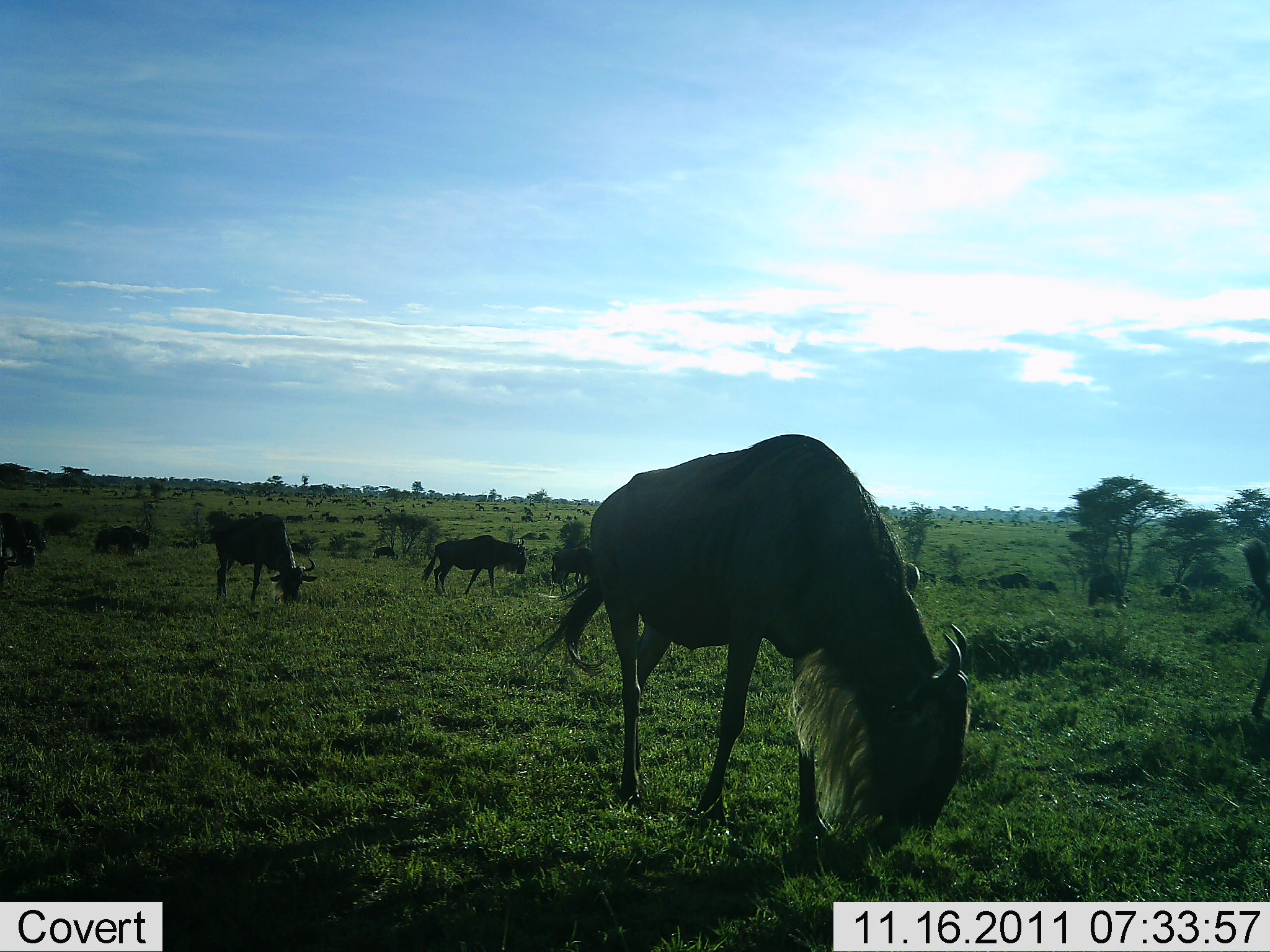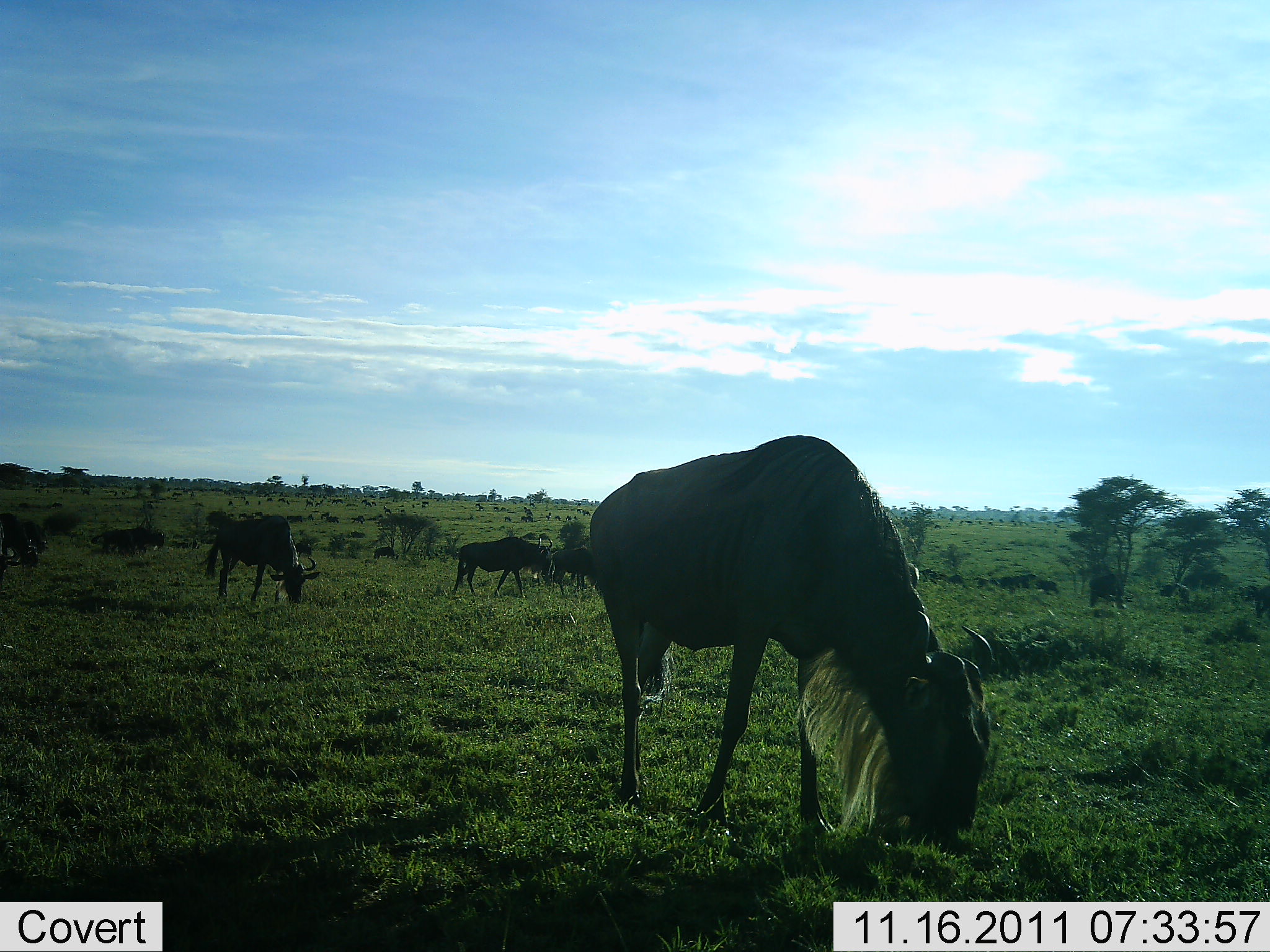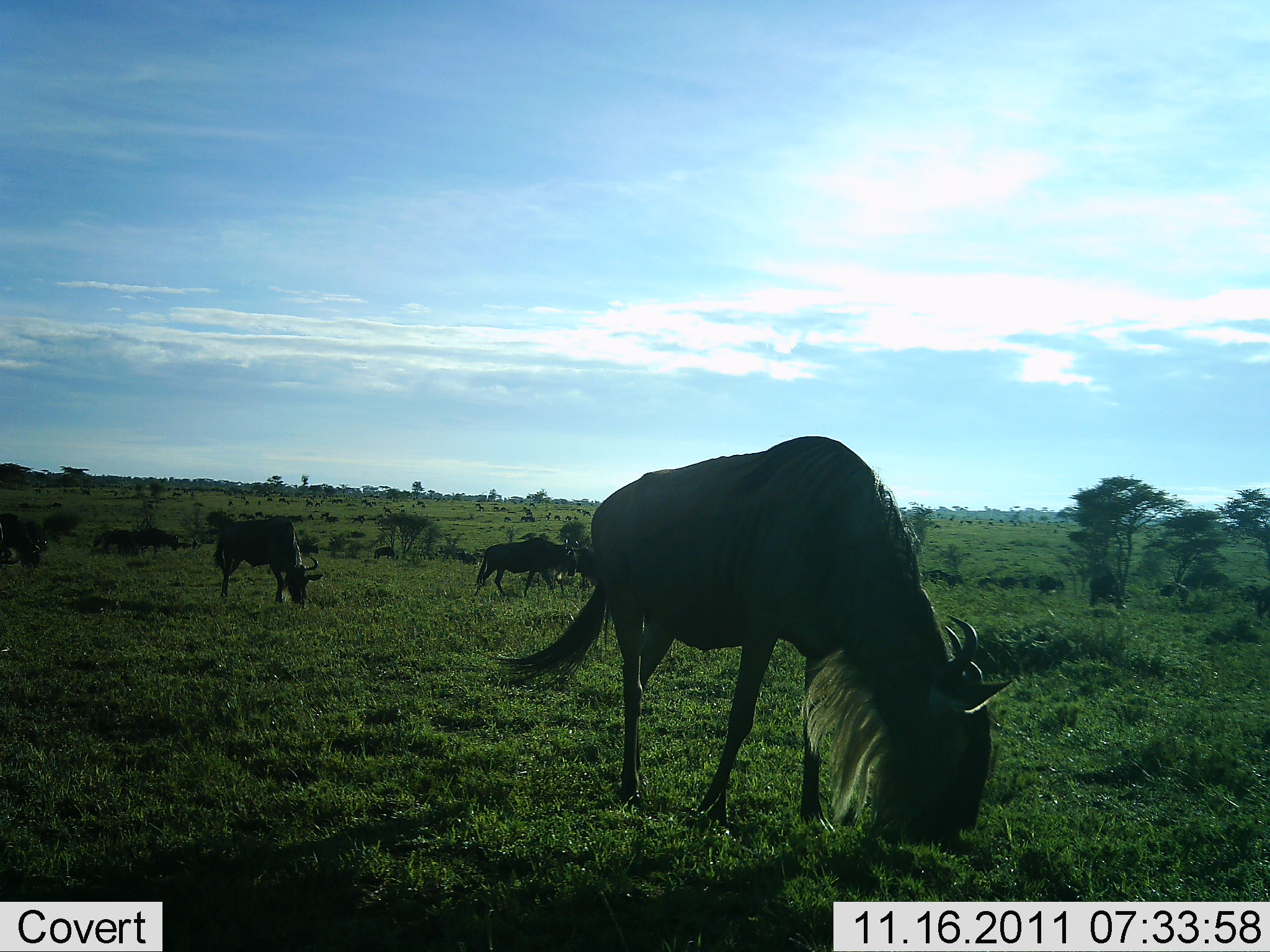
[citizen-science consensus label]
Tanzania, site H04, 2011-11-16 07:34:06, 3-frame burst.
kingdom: Animalia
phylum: Chordata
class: Mammalia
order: Artiodactyla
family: Bovidae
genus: Connochaetes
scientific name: Connochaetes taurinus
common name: blue wildebeest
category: wildebeest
Wildebeest (blue wildebeest) (Connochaetes taurinus), count 11-50. Behavior (volunteer vote fractions): standing 75%, resting 25%, moving 58%, interacting 8%. Young present (vote fraction): 0%. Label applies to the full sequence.